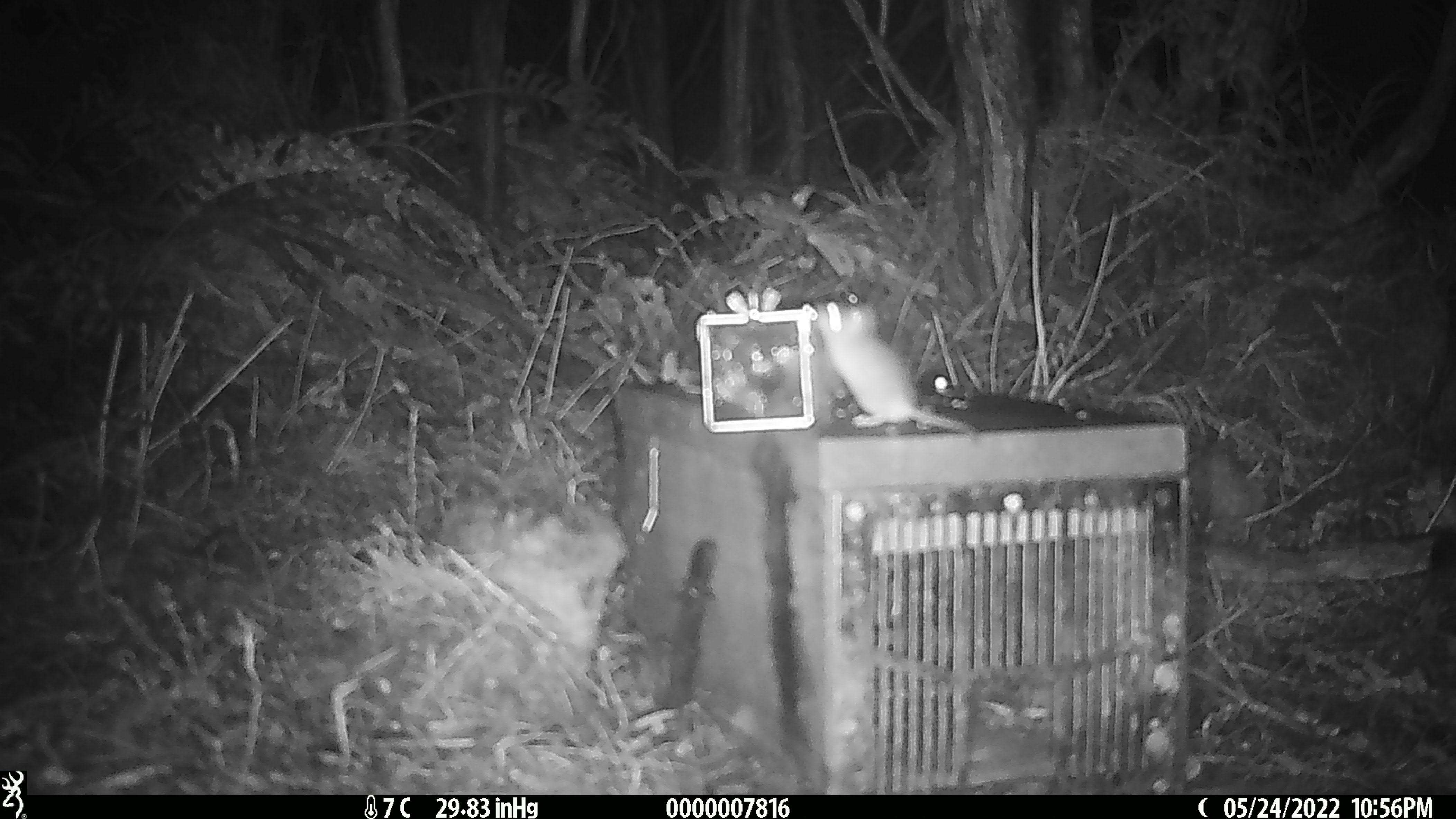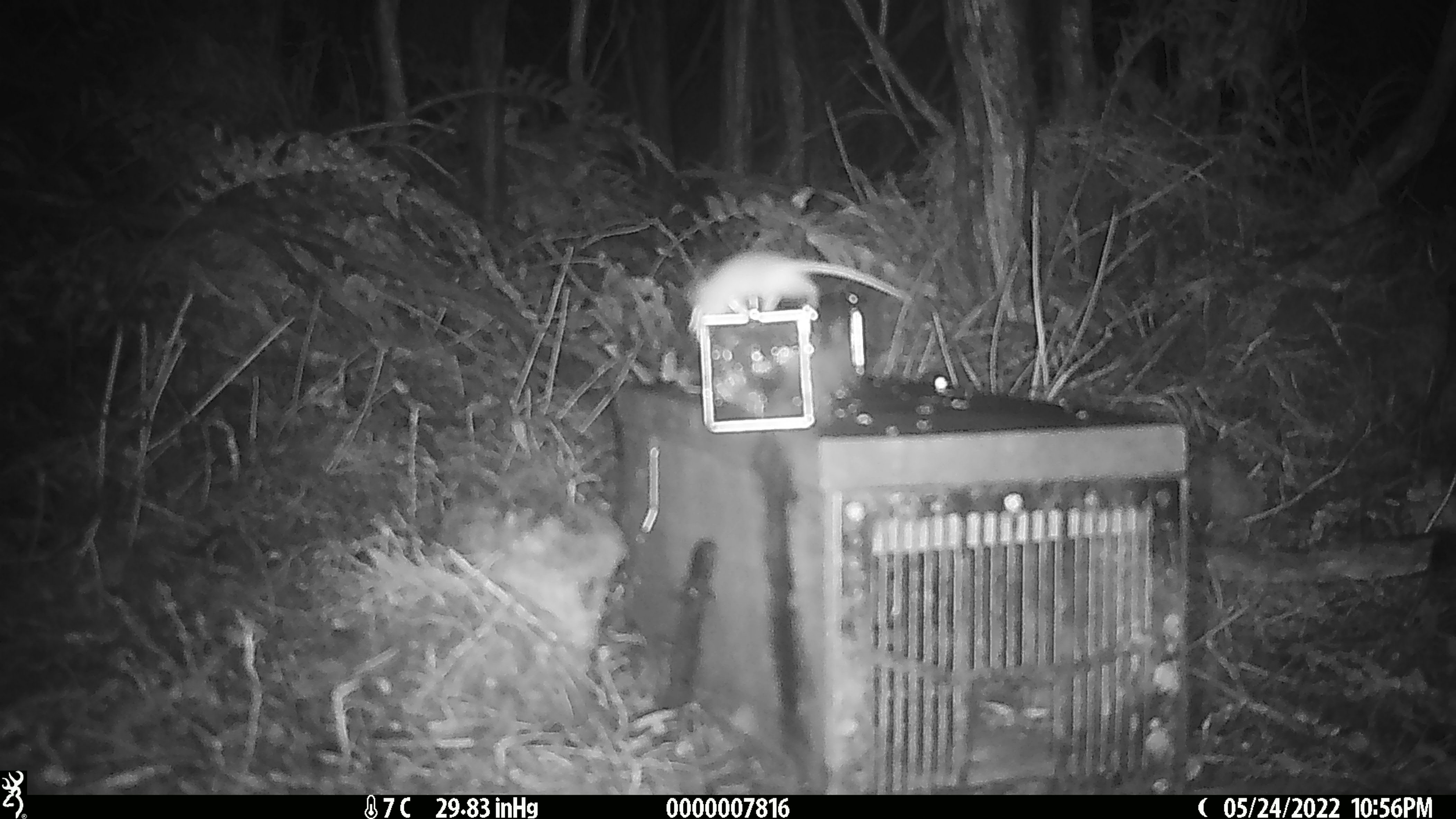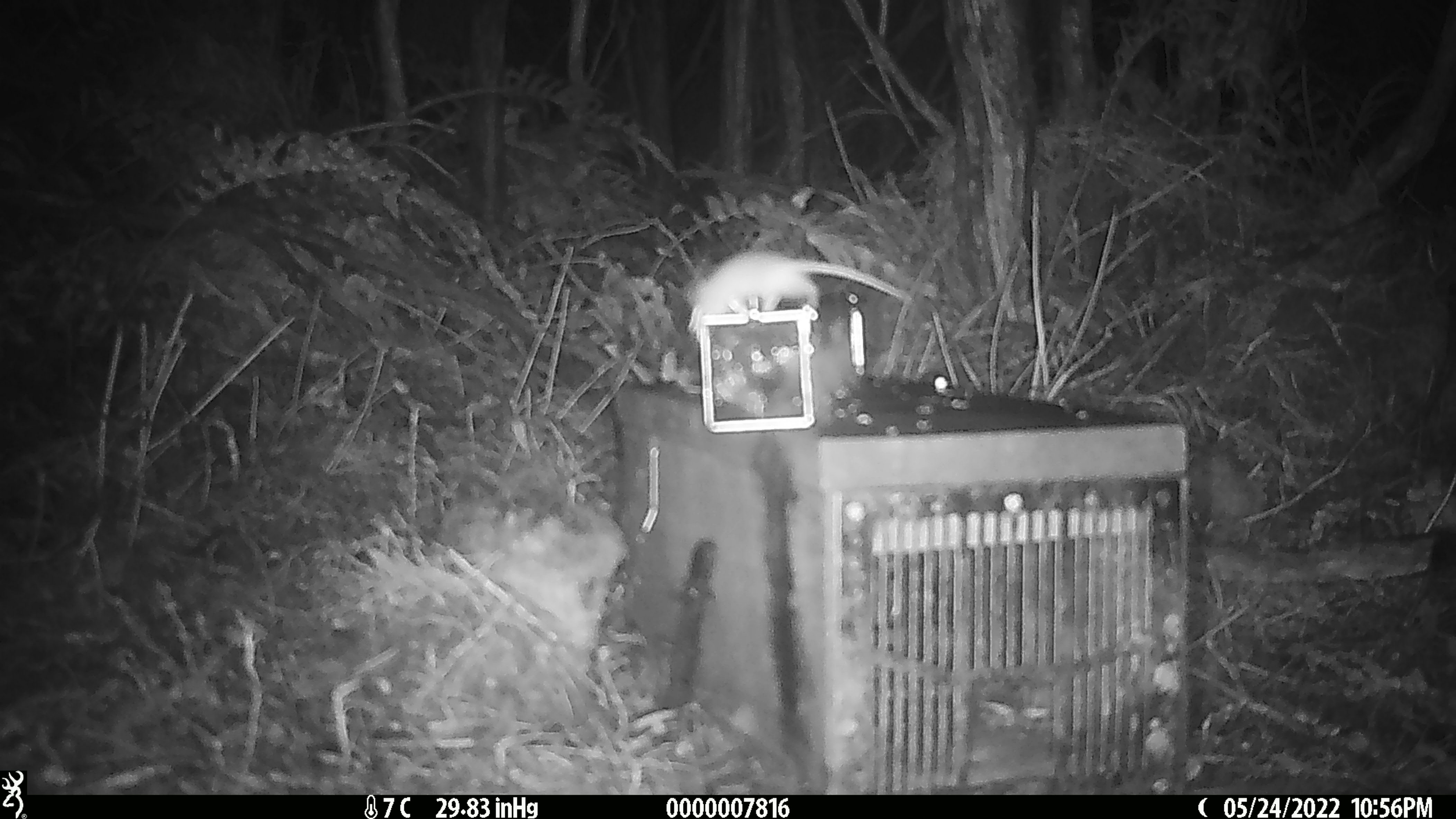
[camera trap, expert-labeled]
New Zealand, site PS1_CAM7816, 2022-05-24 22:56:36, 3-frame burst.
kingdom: Animalia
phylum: Chordata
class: Mammalia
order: Rodentia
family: Muridae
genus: Mus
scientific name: Mus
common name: mouse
Mouse (Mus).